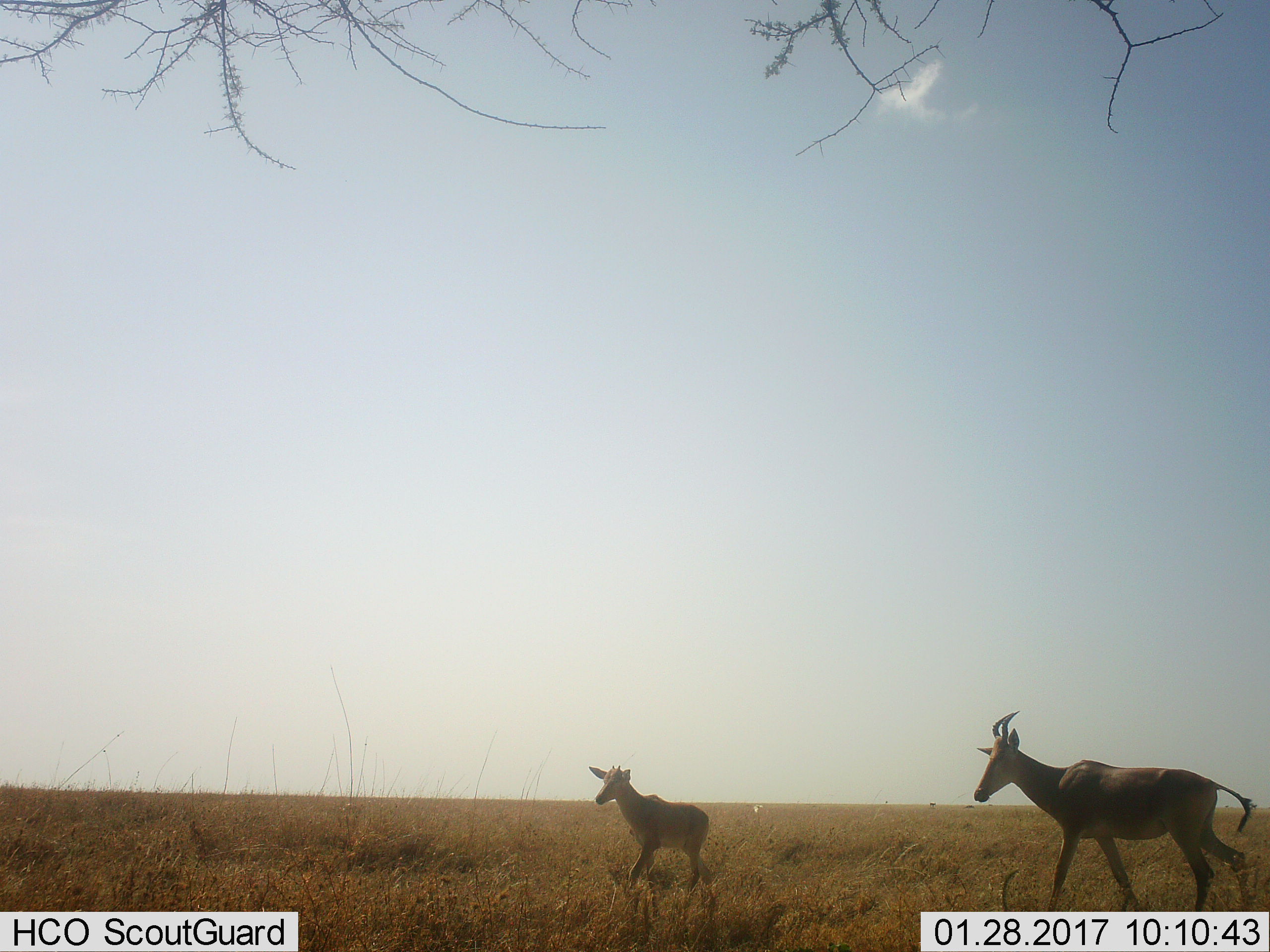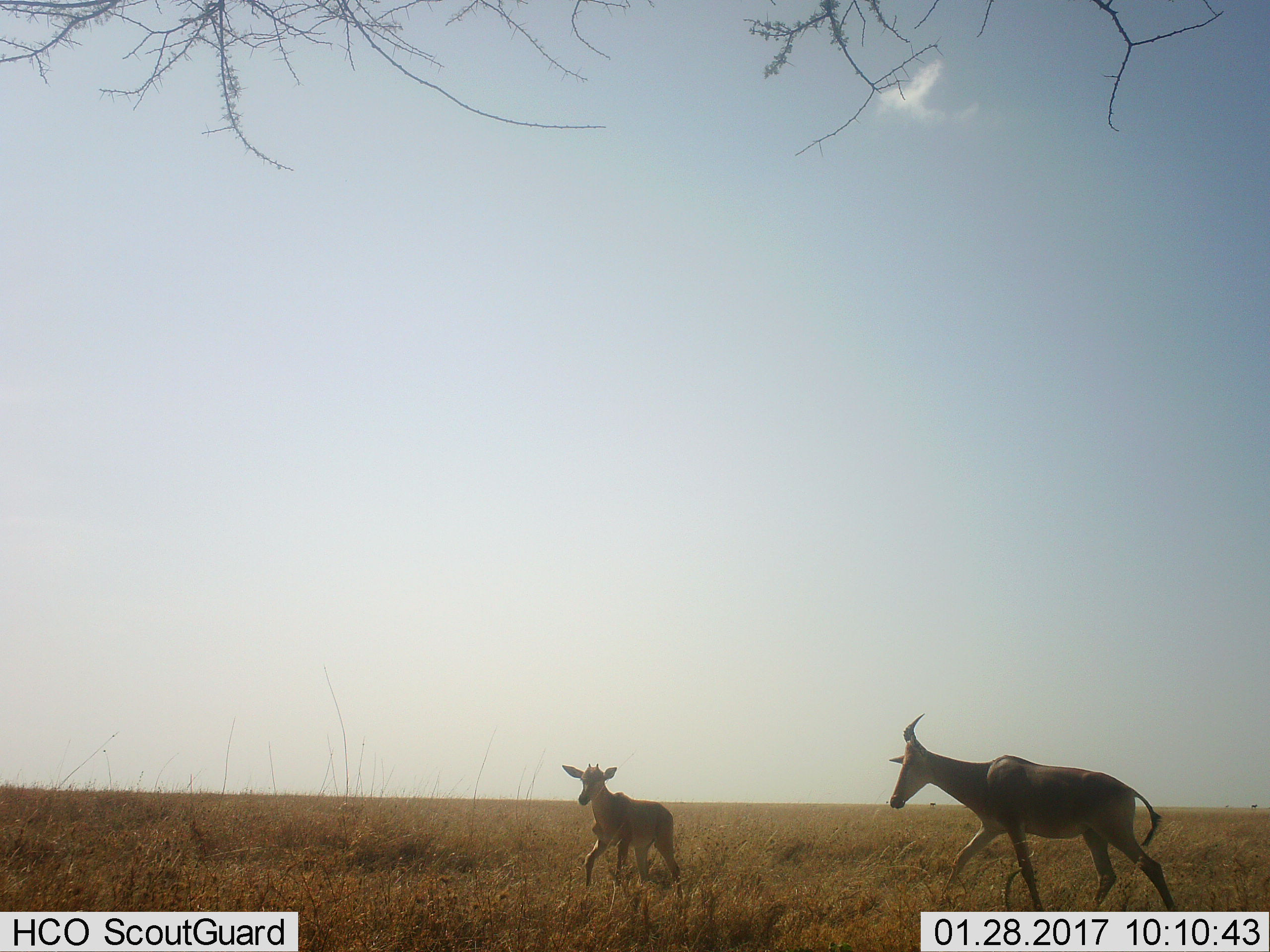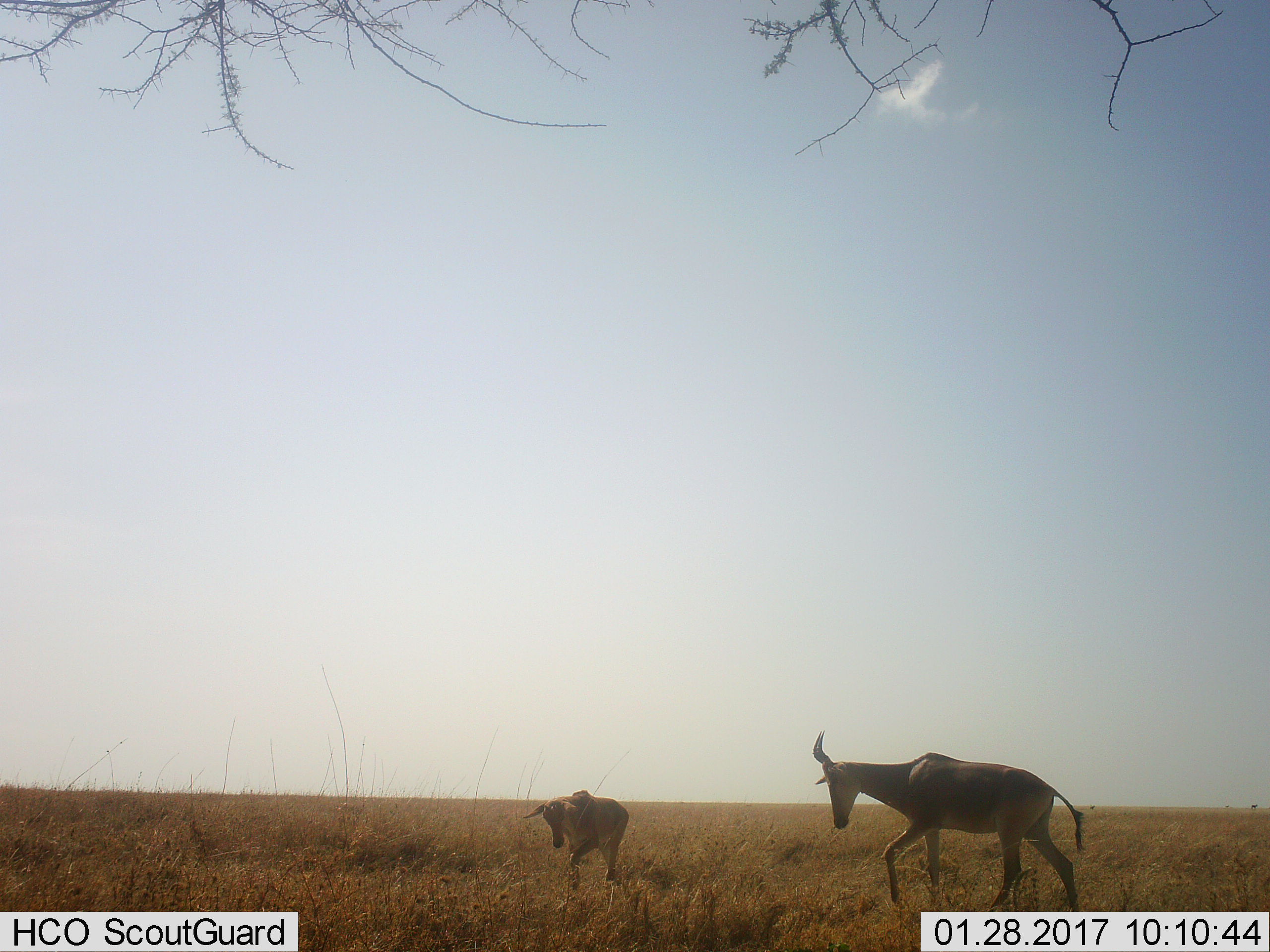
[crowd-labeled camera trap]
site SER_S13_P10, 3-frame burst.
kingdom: Animalia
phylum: Chordata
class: Mammalia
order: Artiodactyla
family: Bovidae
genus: Alcelaphus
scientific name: Alcelaphus buselaphus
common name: hartebeest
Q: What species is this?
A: Hartebeest (Alcelaphus buselaphus).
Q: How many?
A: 2.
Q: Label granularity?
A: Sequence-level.